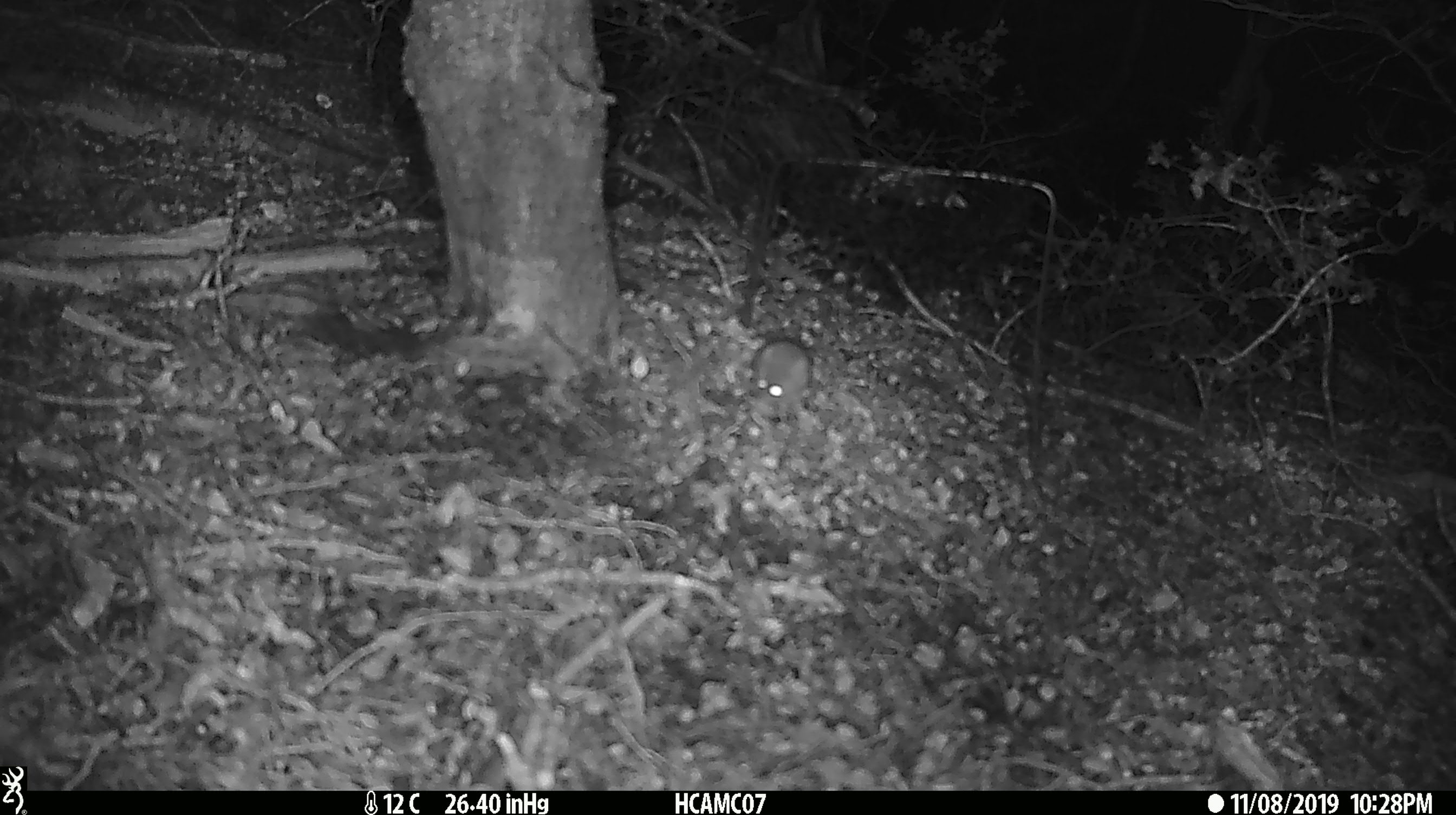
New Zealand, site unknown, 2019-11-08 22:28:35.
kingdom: Animalia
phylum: Chordata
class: Mammalia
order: Rodentia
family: Muridae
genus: Mus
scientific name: Mus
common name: mouse